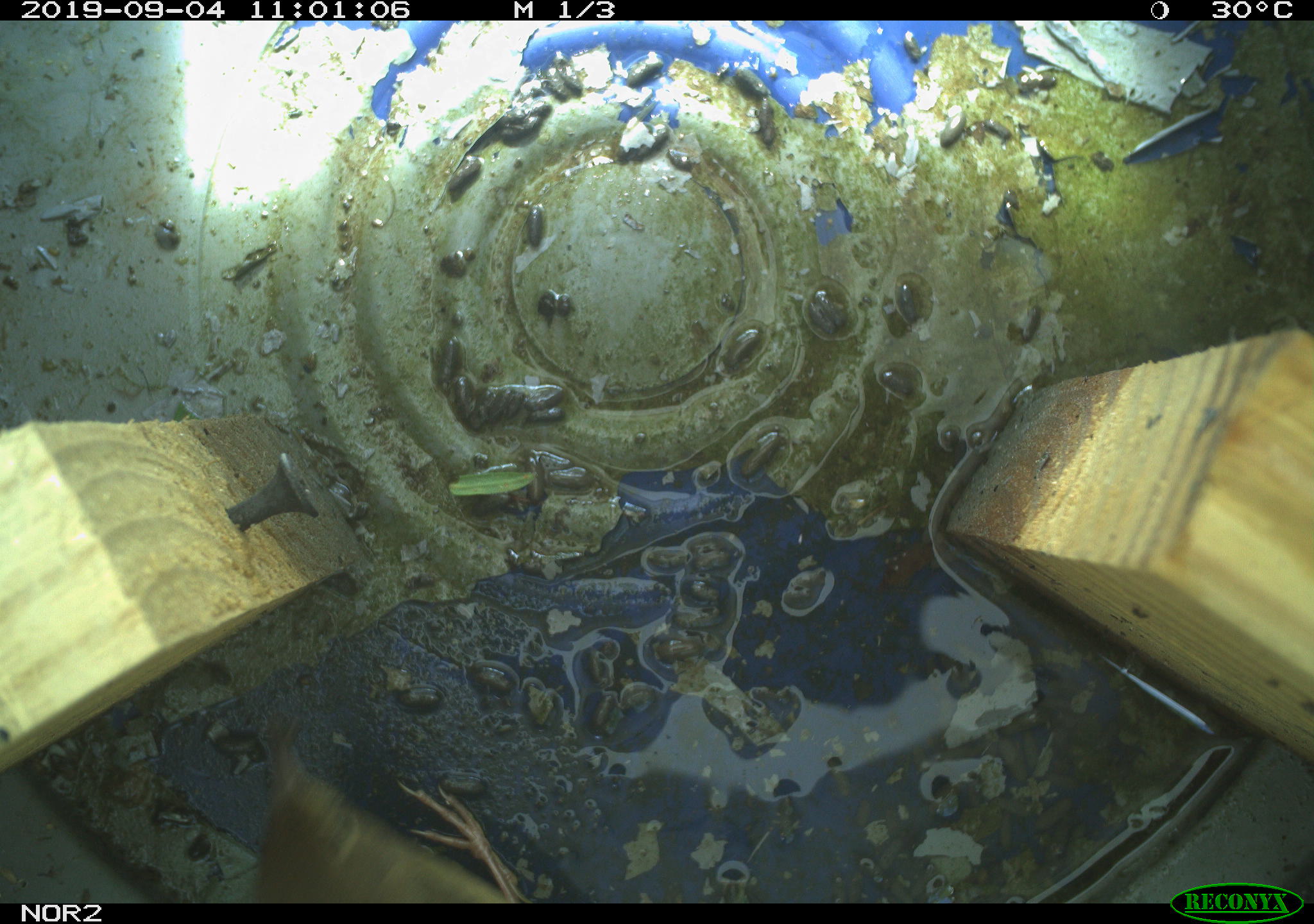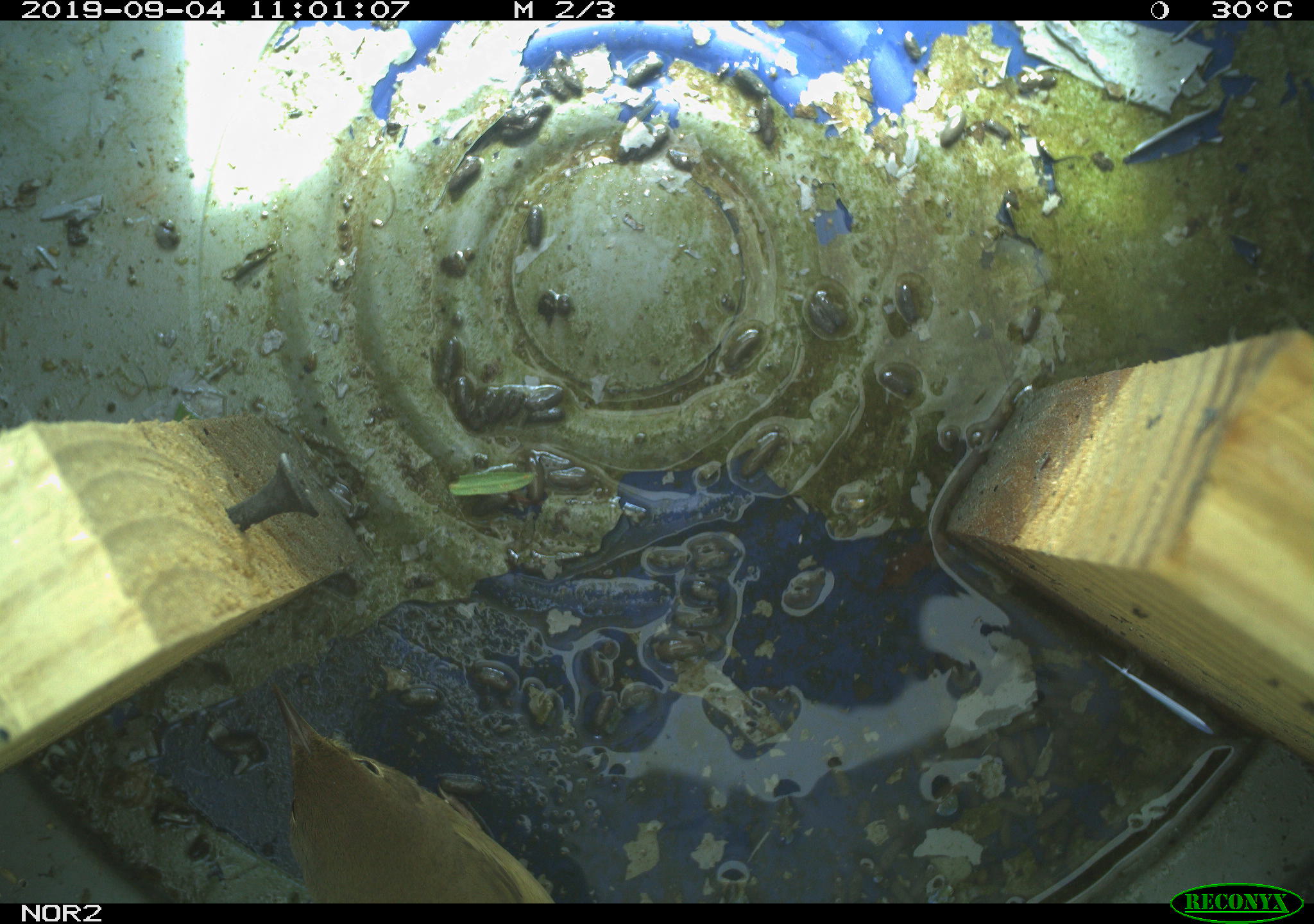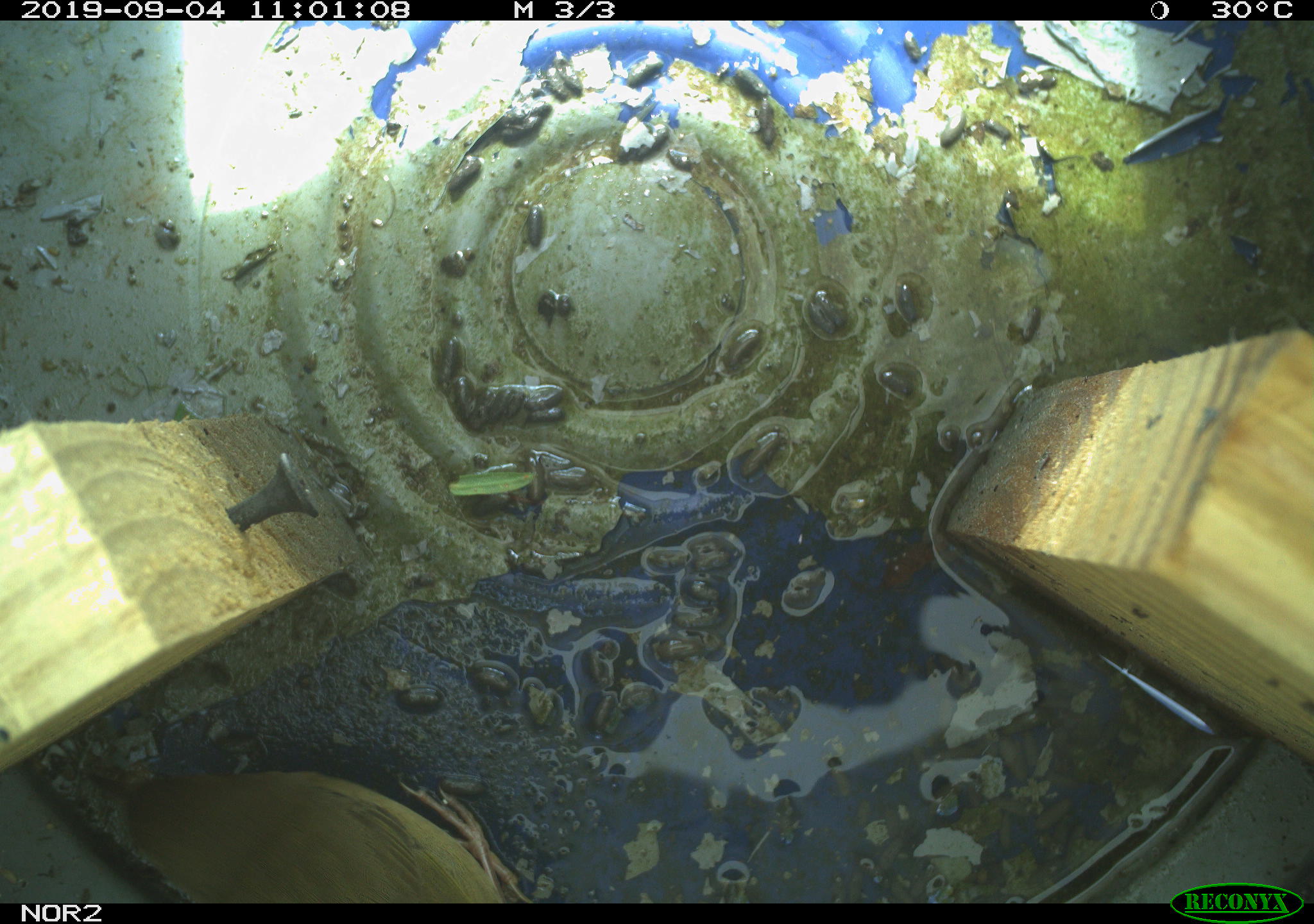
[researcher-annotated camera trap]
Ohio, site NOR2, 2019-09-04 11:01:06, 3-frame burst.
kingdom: Animalia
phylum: Chordata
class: Aves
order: Passeriformes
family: Parulidae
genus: Geothlypis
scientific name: Geothlypis trichas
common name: common yellowthroat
Common yellowthroat (Geothlypis trichas).